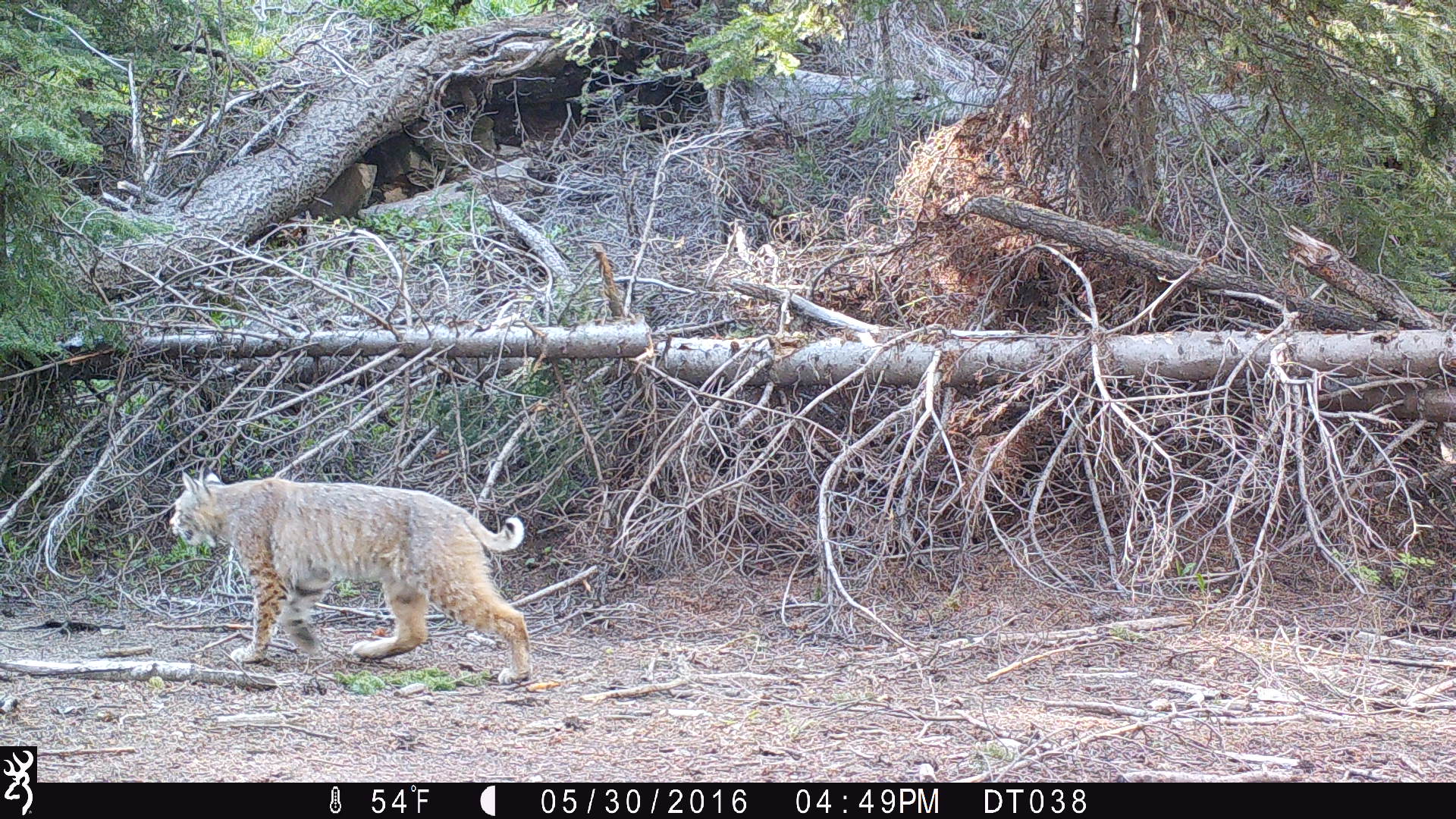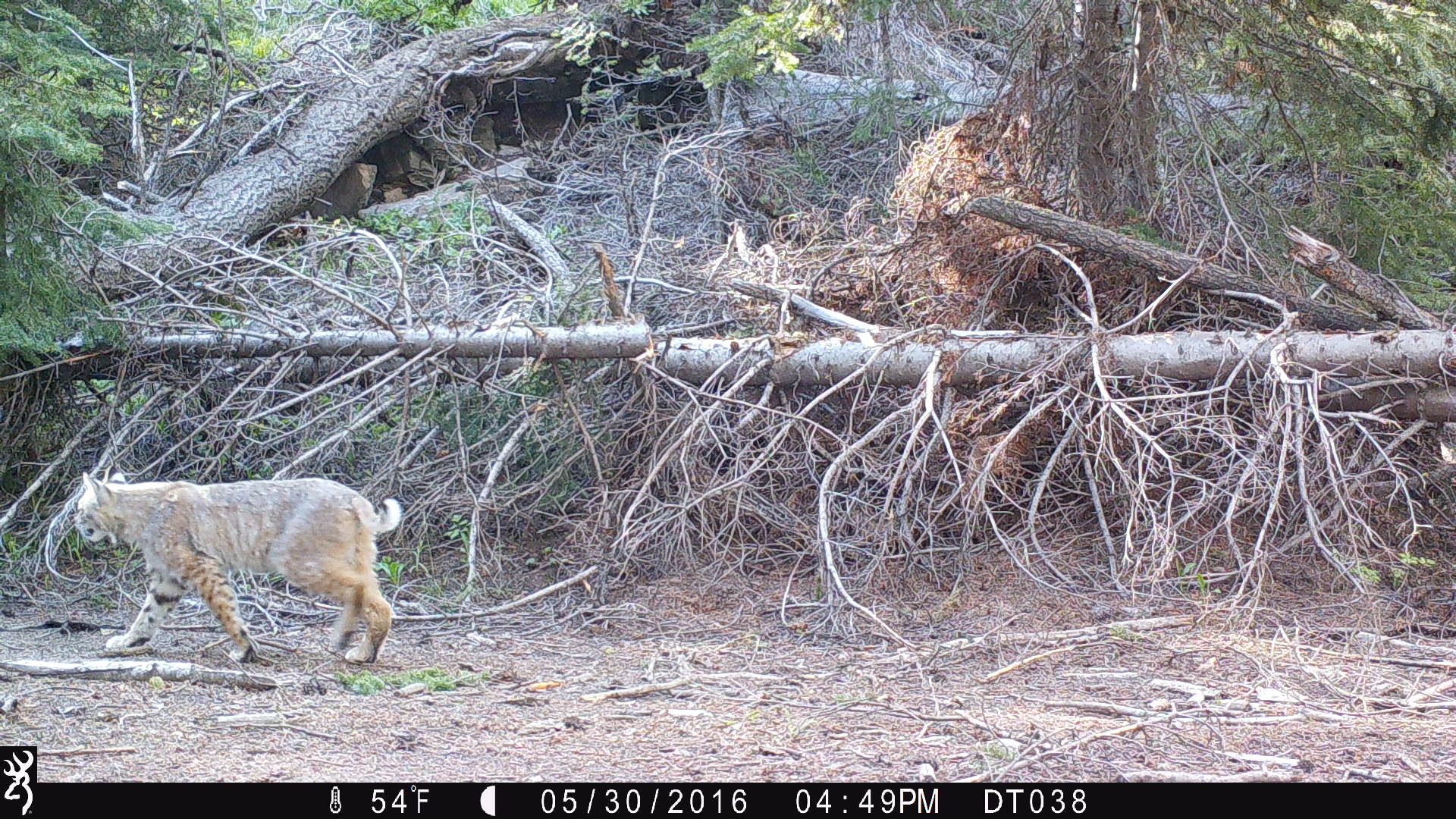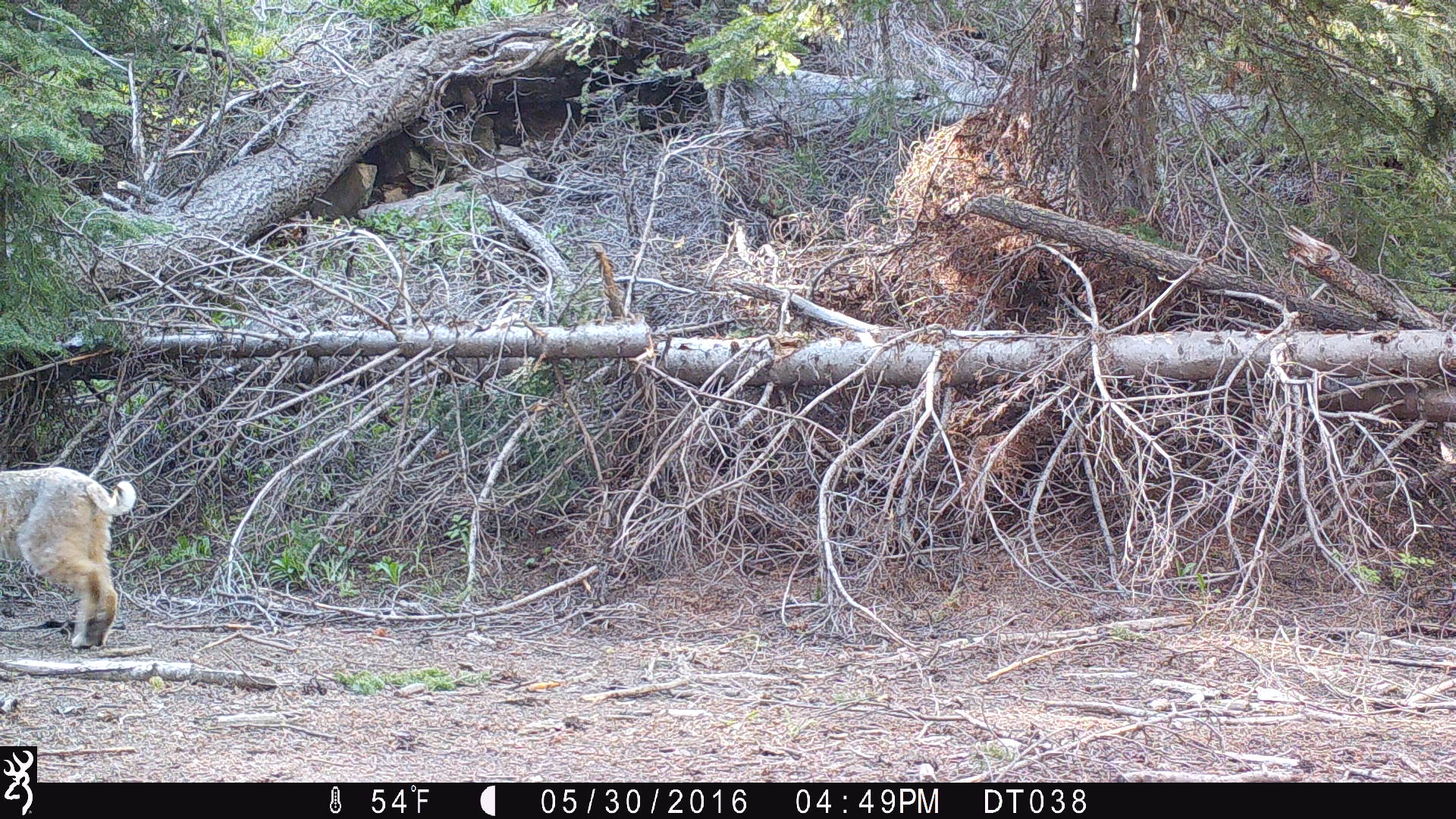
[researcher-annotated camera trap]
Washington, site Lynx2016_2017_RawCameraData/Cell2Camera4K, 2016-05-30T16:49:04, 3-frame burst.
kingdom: Animalia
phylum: Chordata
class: Mammalia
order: Carnivora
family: Felidae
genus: Lynx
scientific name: Lynx rufus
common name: bobcat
Lynx rufus (bobcat). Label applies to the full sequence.